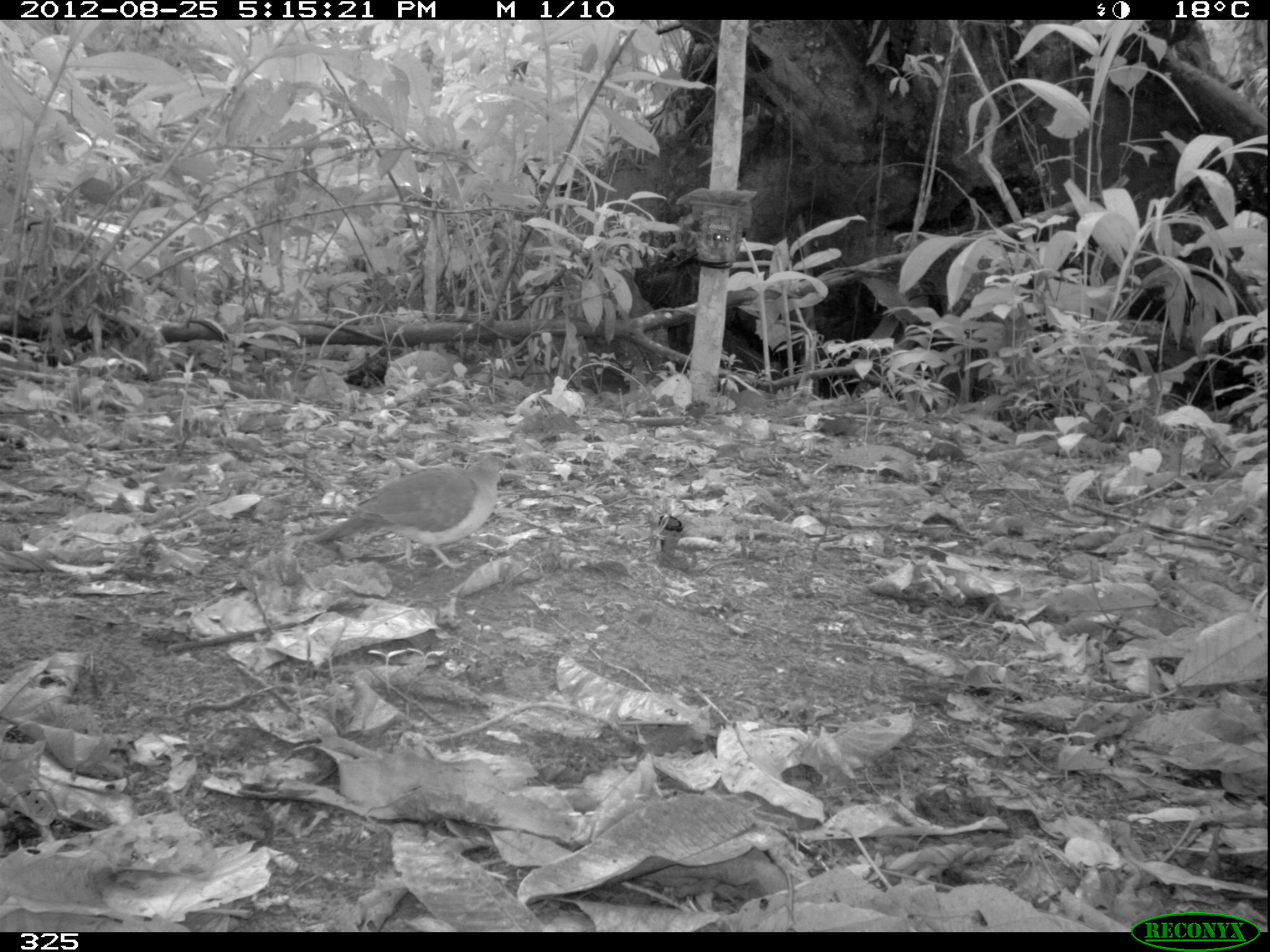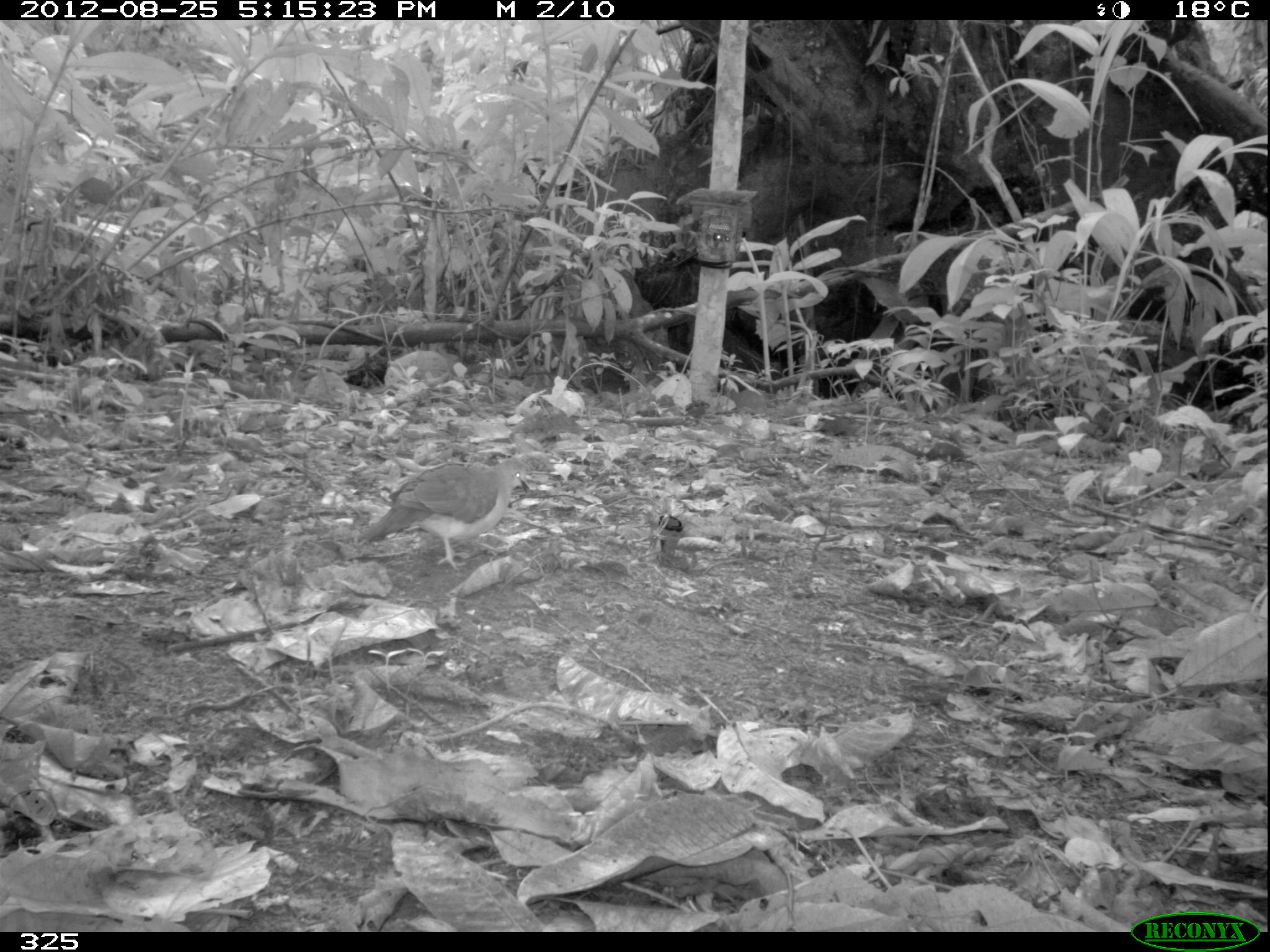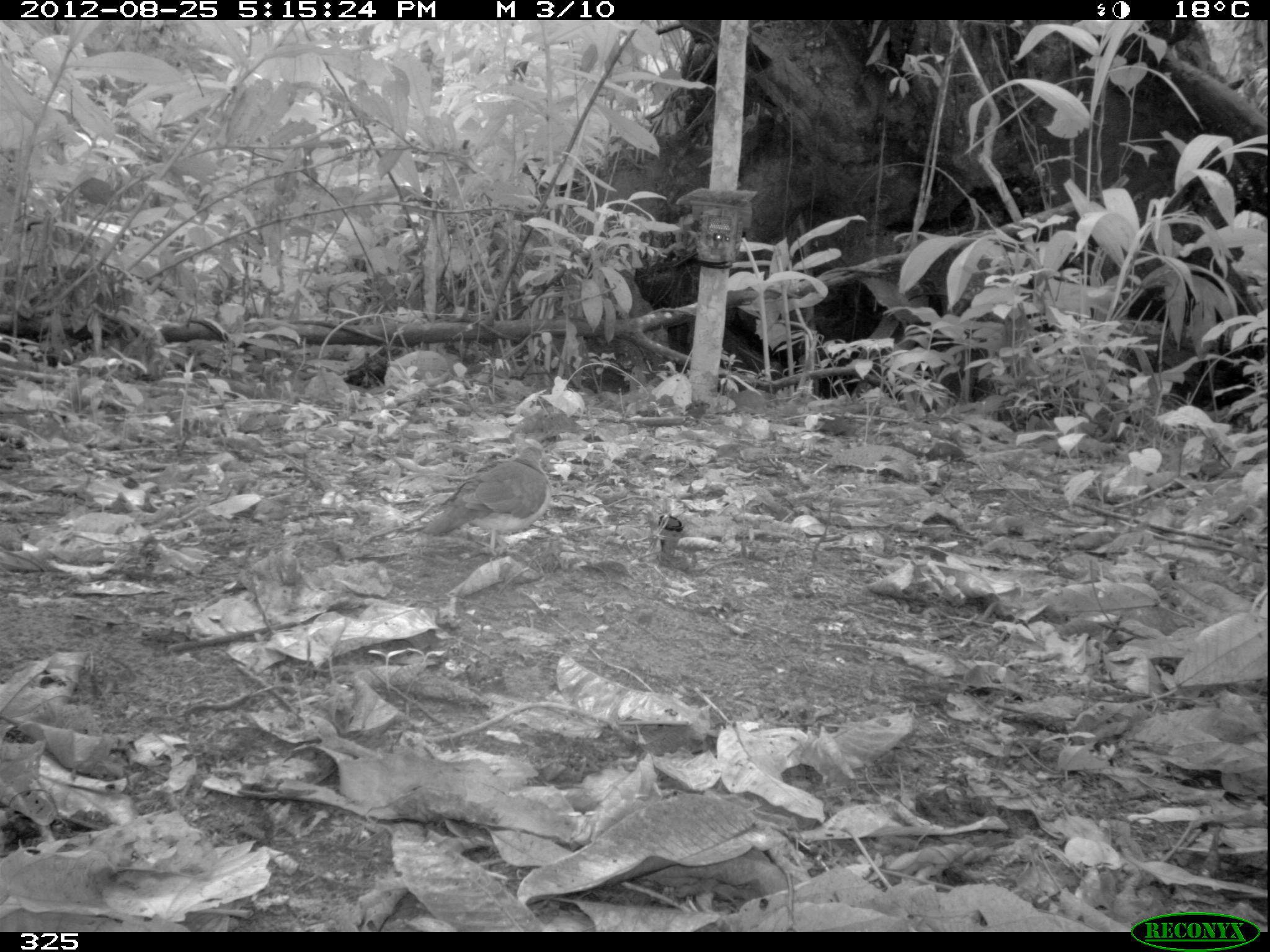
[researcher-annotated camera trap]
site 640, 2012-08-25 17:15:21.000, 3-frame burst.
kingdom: Animalia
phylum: Chordata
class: Aves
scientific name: Aves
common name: bird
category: unknown bird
Unknown bird (bird) (Aves).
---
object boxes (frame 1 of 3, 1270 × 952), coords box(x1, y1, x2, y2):
unknown bird: box(311, 454, 507, 569)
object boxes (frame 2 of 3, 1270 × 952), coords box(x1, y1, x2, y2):
unknown bird: box(359, 457, 530, 572)